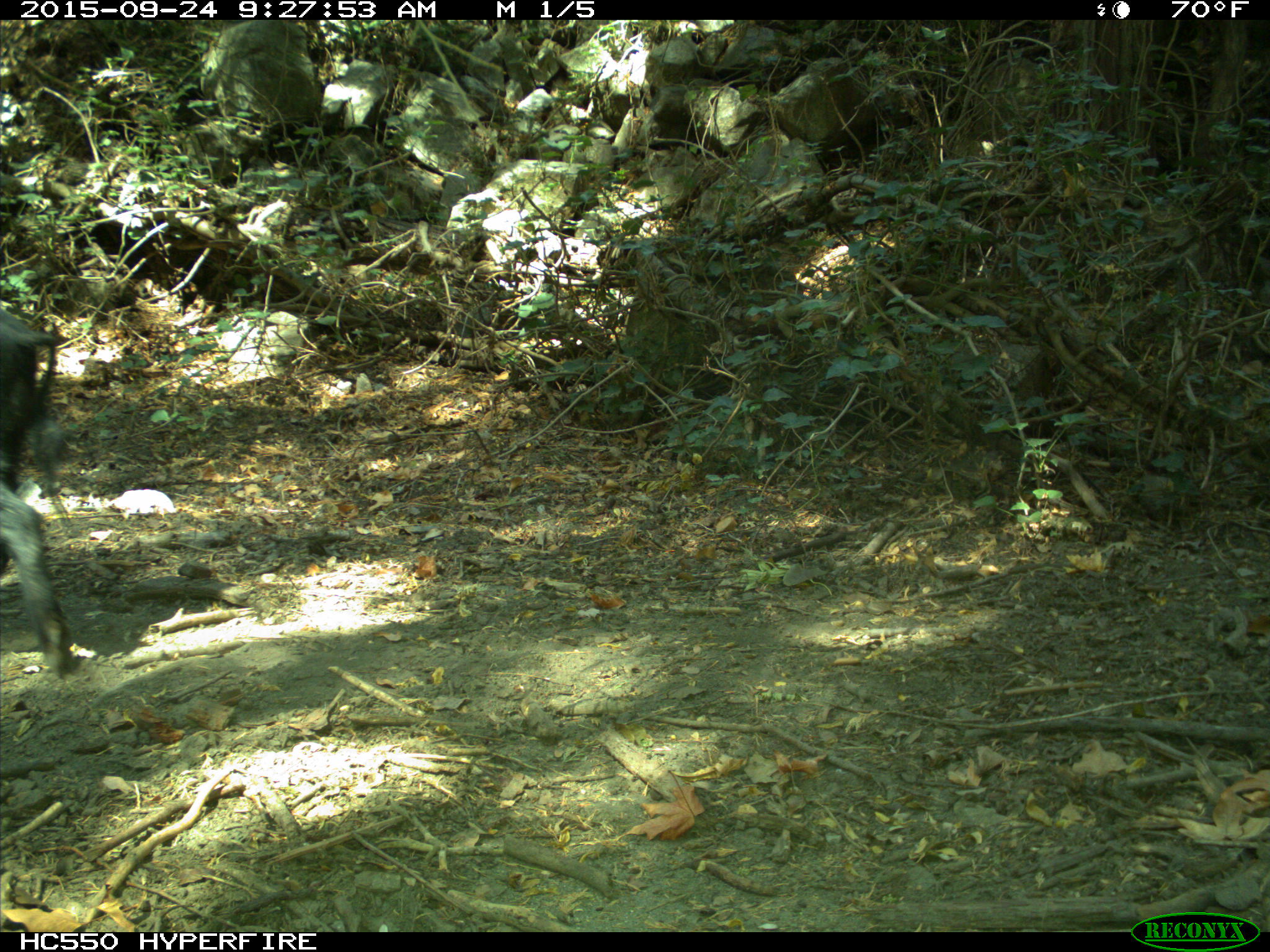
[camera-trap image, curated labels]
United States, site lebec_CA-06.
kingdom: Animalia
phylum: Chordata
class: Mammalia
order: Artiodactyla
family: Suidae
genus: Sus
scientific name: Sus scrofa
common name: wild boar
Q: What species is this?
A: Sus scrofa (wild boar).